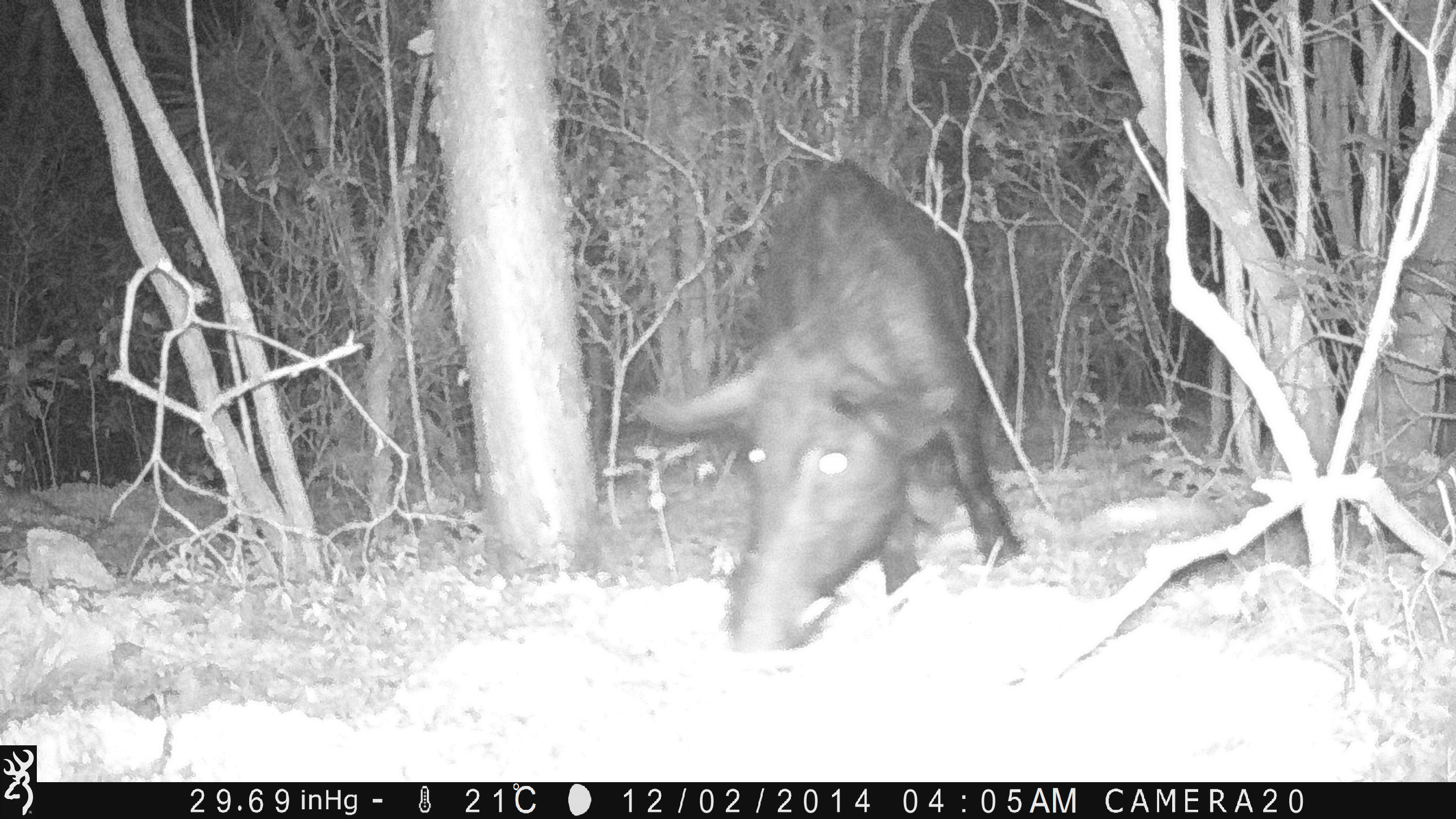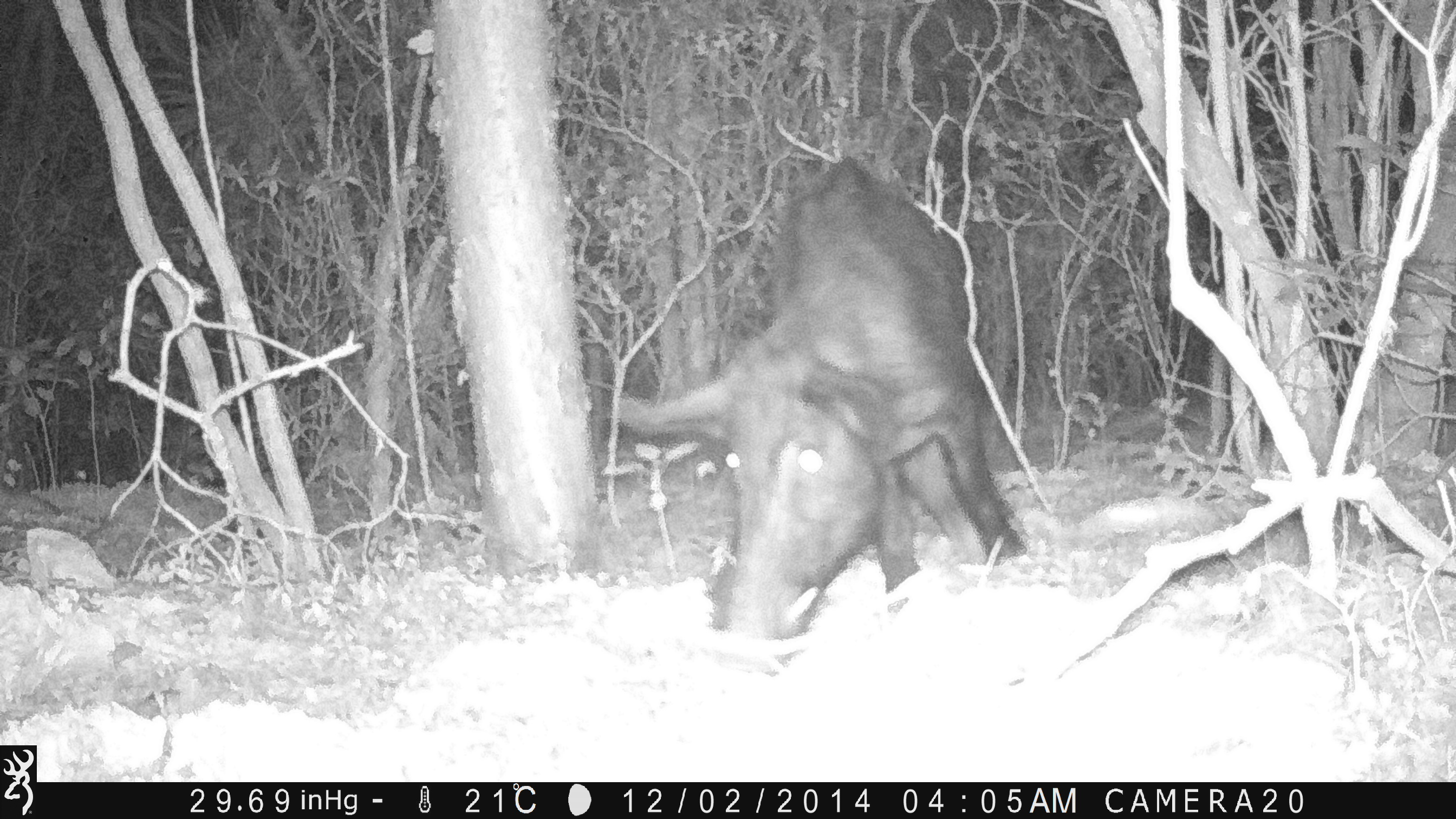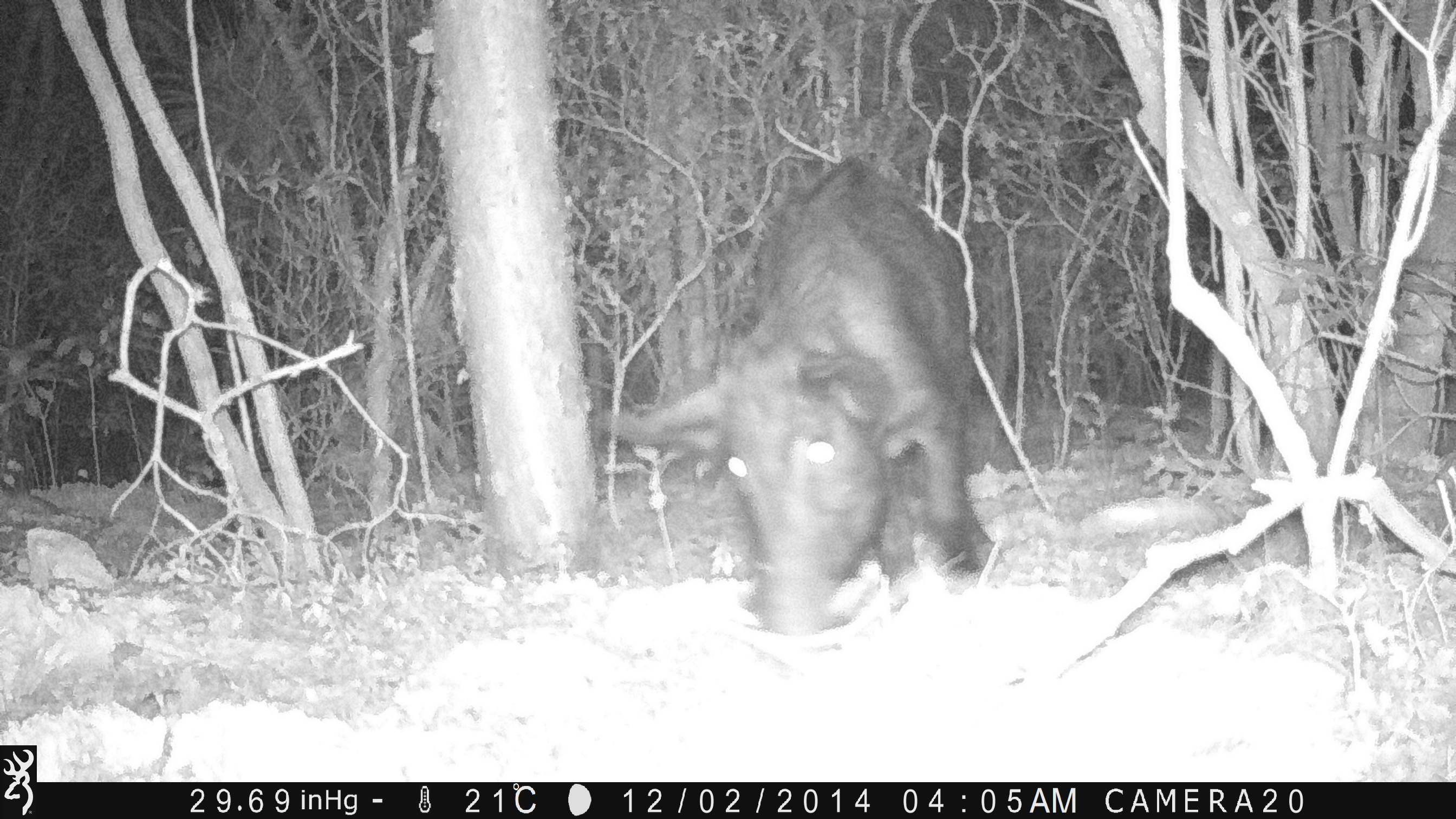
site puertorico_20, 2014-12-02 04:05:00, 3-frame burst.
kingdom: Animalia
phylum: Chordata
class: Mammalia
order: Artiodactyla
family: Suidae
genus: Sus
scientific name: Sus scrofa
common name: pig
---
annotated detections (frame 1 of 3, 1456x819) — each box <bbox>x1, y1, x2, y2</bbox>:
pig: <bbox>628, 159, 1031, 654</bbox>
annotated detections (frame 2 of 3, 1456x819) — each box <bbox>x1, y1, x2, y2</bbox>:
pig: <bbox>600, 158, 1031, 653</bbox>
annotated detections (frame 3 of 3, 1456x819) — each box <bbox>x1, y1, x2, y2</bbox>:
pig: <bbox>587, 159, 1001, 640</bbox>